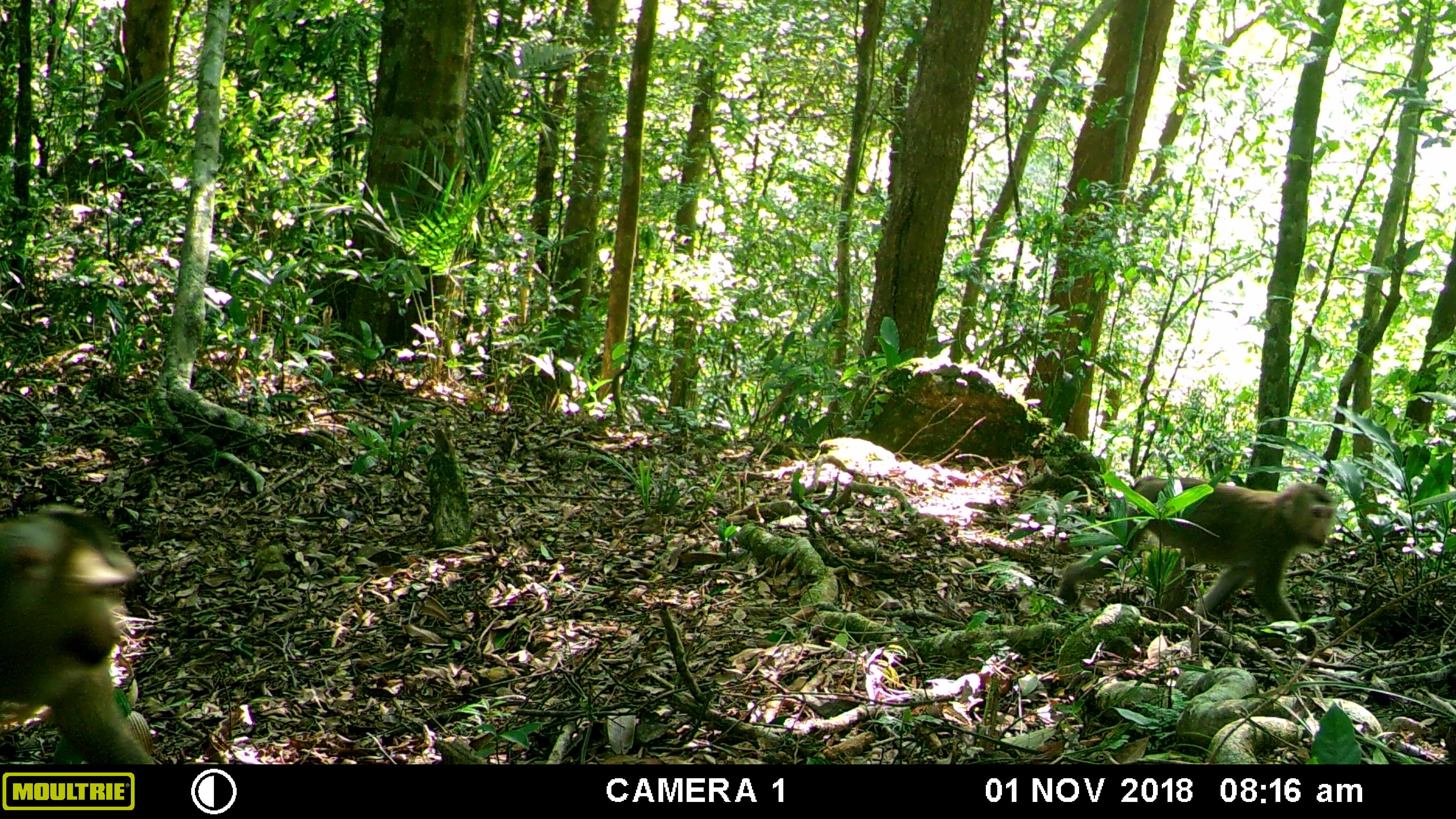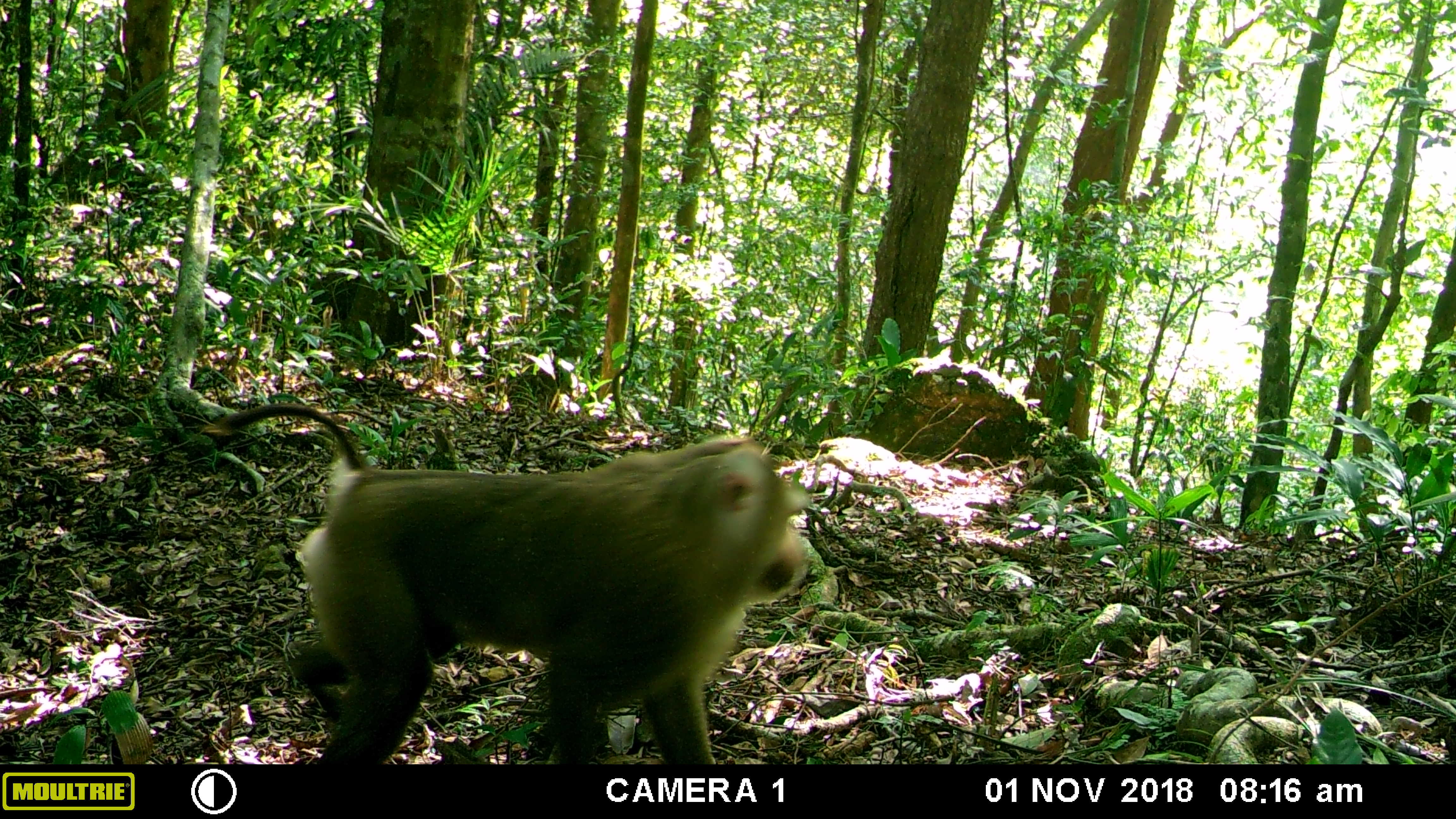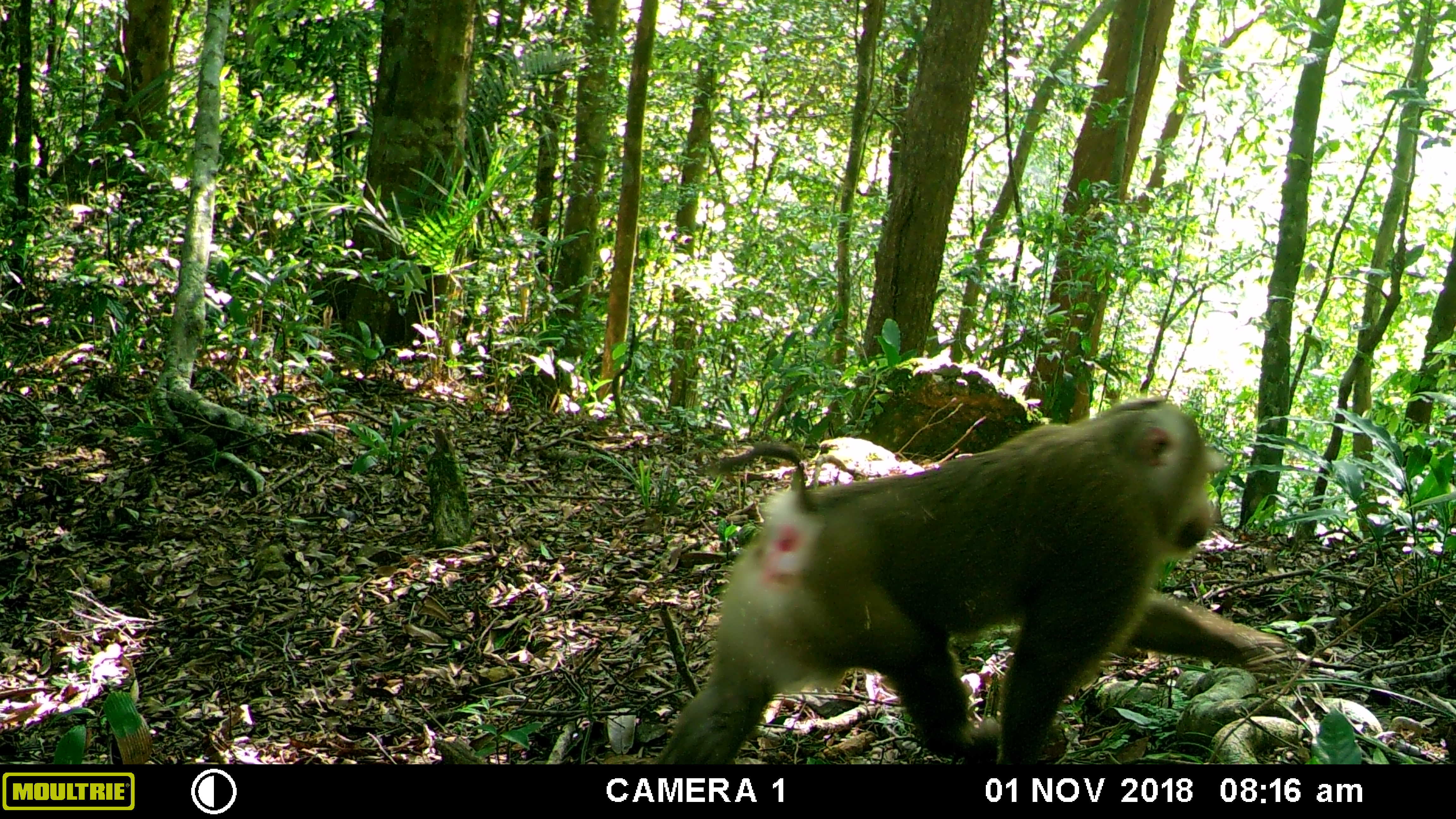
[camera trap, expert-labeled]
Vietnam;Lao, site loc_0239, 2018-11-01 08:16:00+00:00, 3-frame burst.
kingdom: Animalia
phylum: Chordata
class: Mammalia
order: Primates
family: Cercopithecidae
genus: Macaca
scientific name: Macaca nemestrina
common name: pig-tailed macaque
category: pig tailed macaque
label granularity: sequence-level